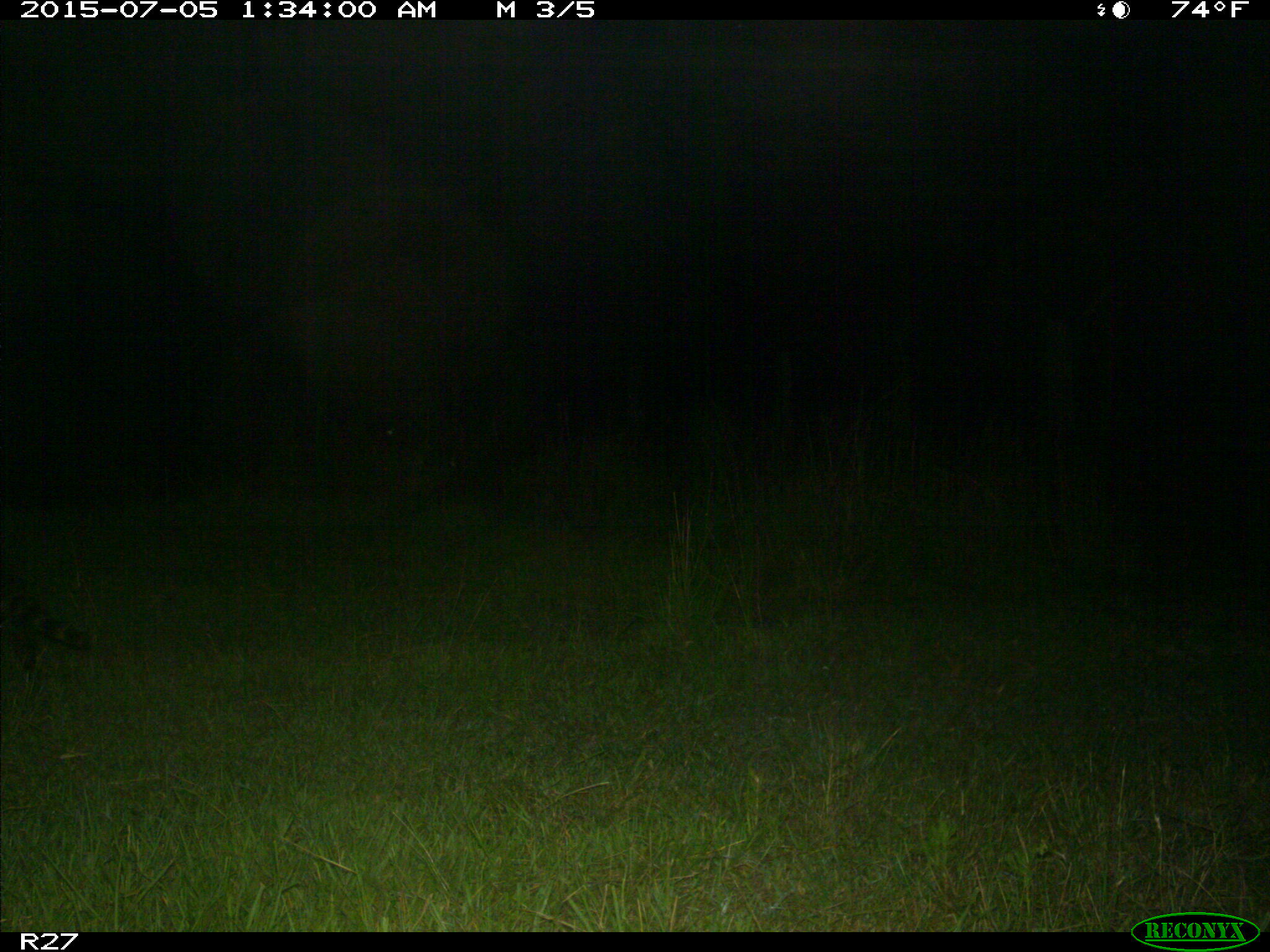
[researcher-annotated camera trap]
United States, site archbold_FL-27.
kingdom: Animalia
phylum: Chordata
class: Mammalia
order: Carnivora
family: Procyonidae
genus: Procyon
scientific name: Procyon lotor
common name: common raccoon